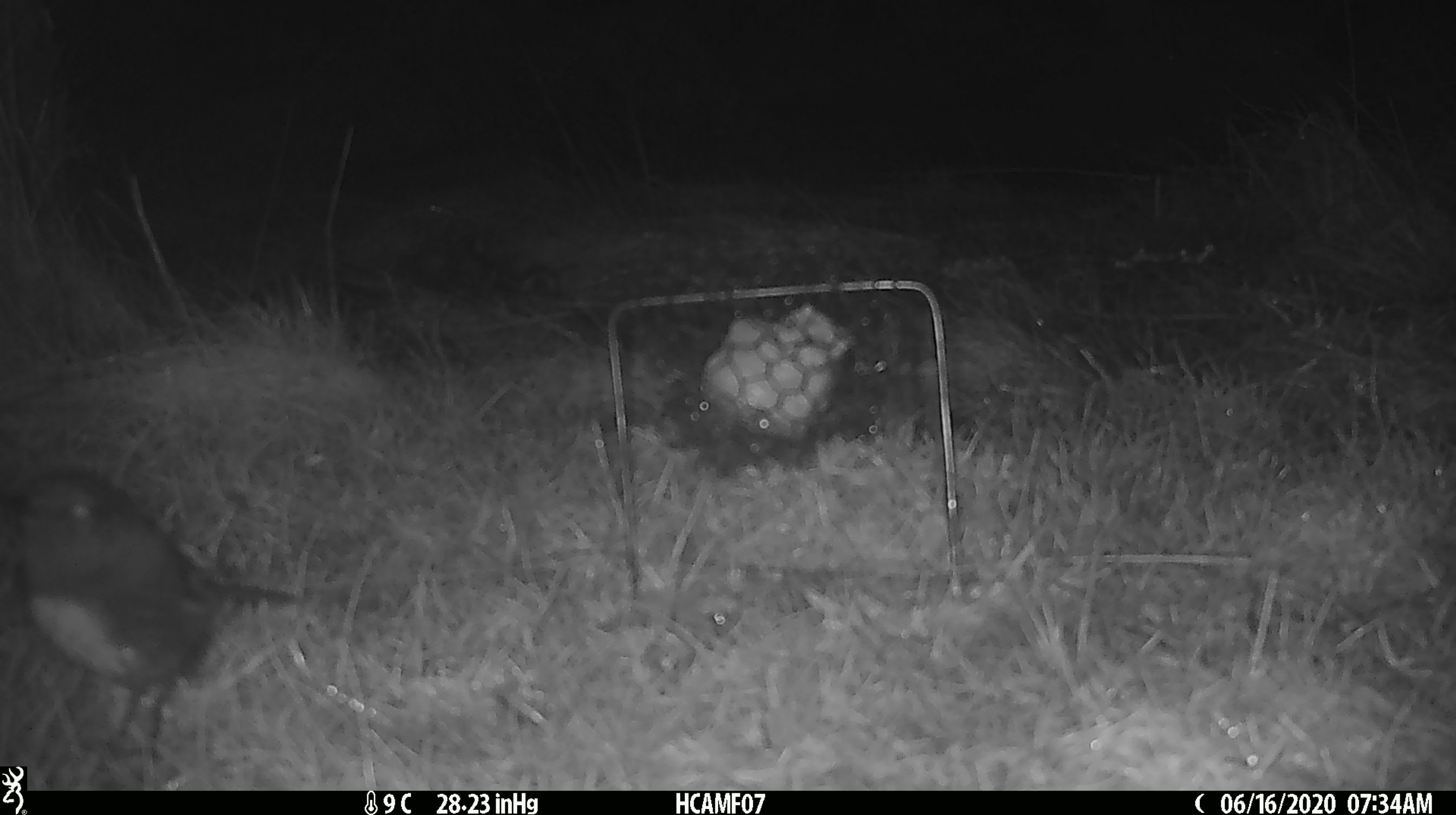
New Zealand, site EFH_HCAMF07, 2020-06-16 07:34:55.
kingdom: Animalia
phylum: Chordata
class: Aves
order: Passeriformes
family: Petroicidae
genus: Petroica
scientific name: Petroica australis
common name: new zealand robin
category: robin